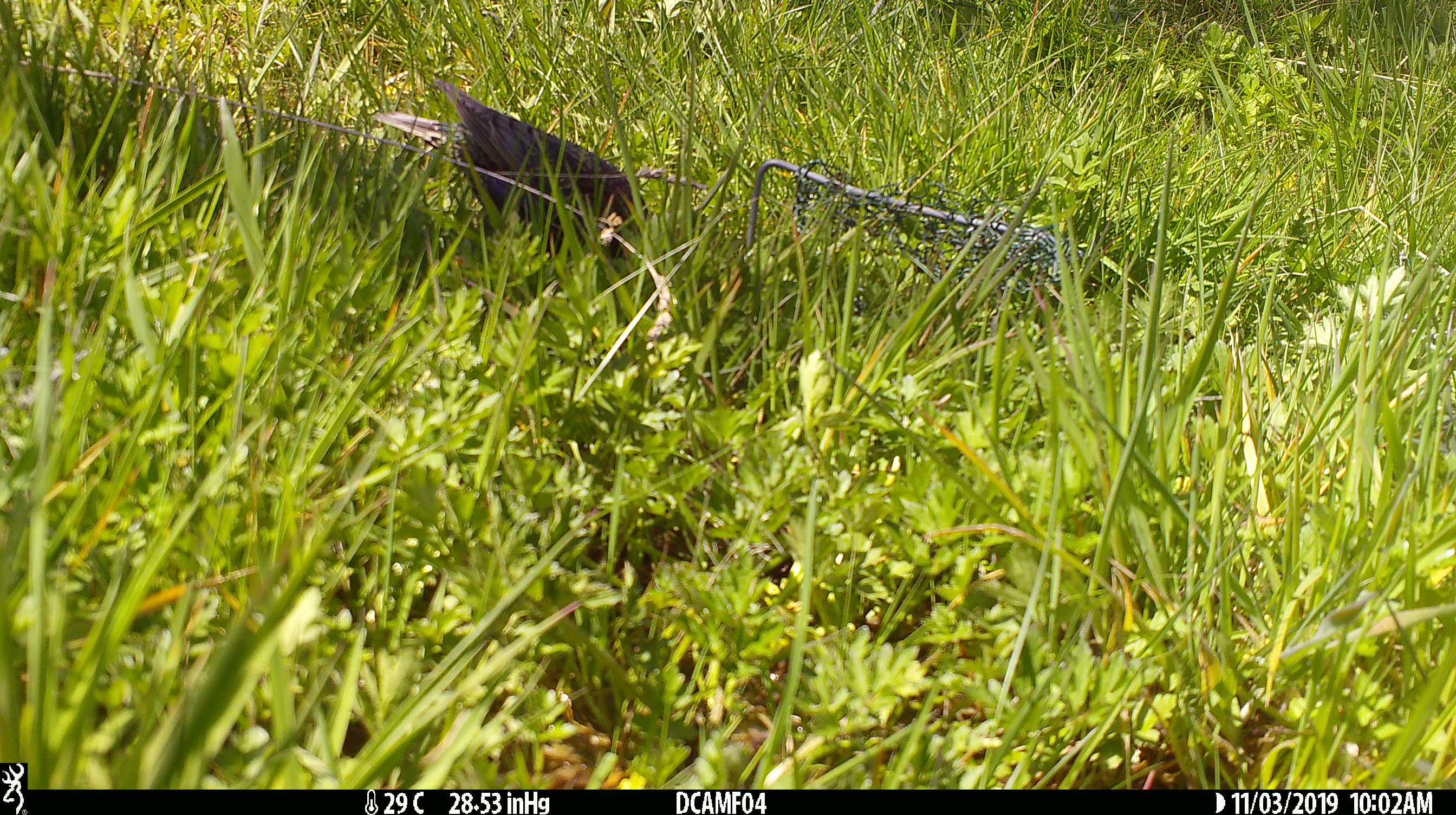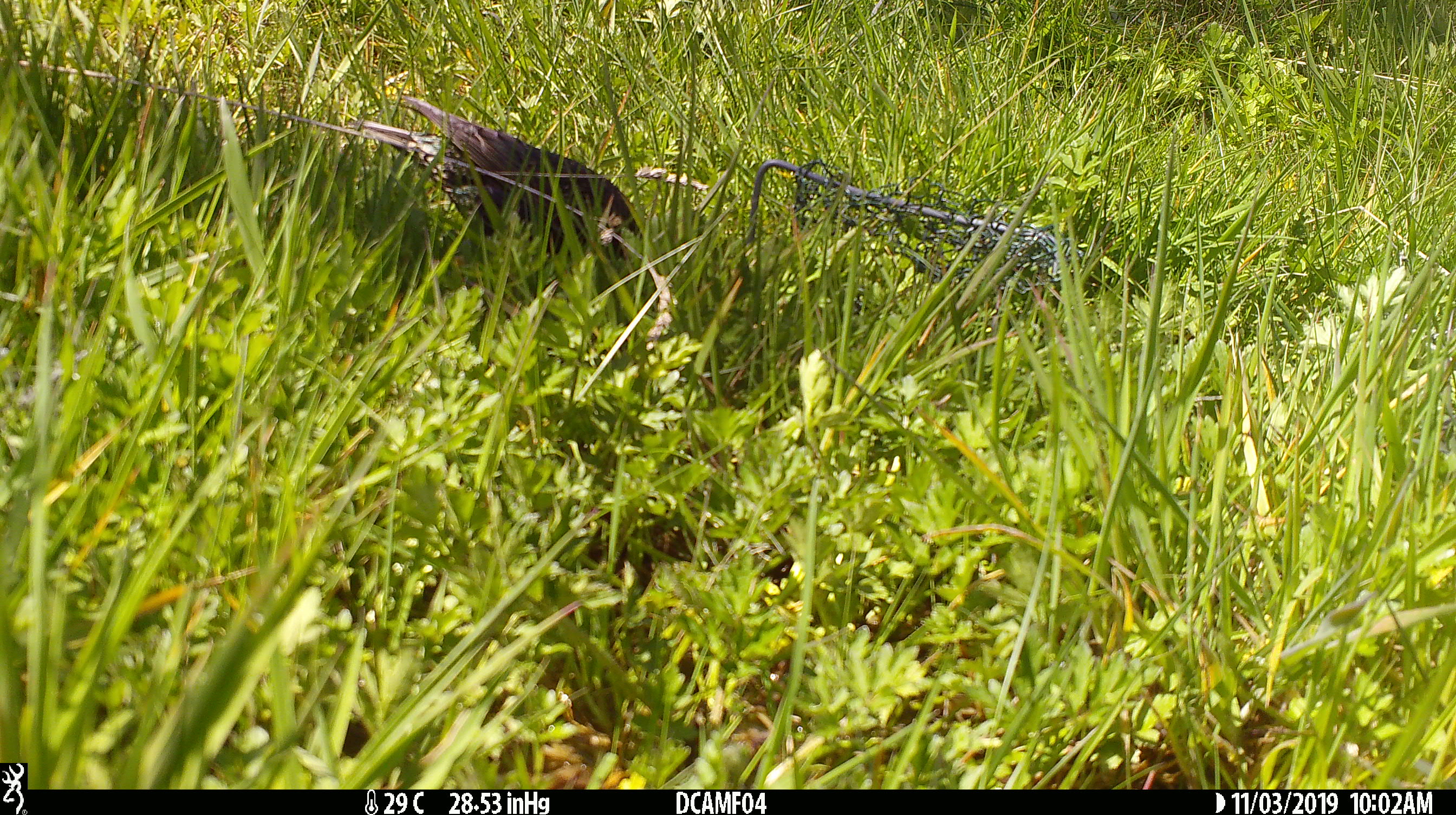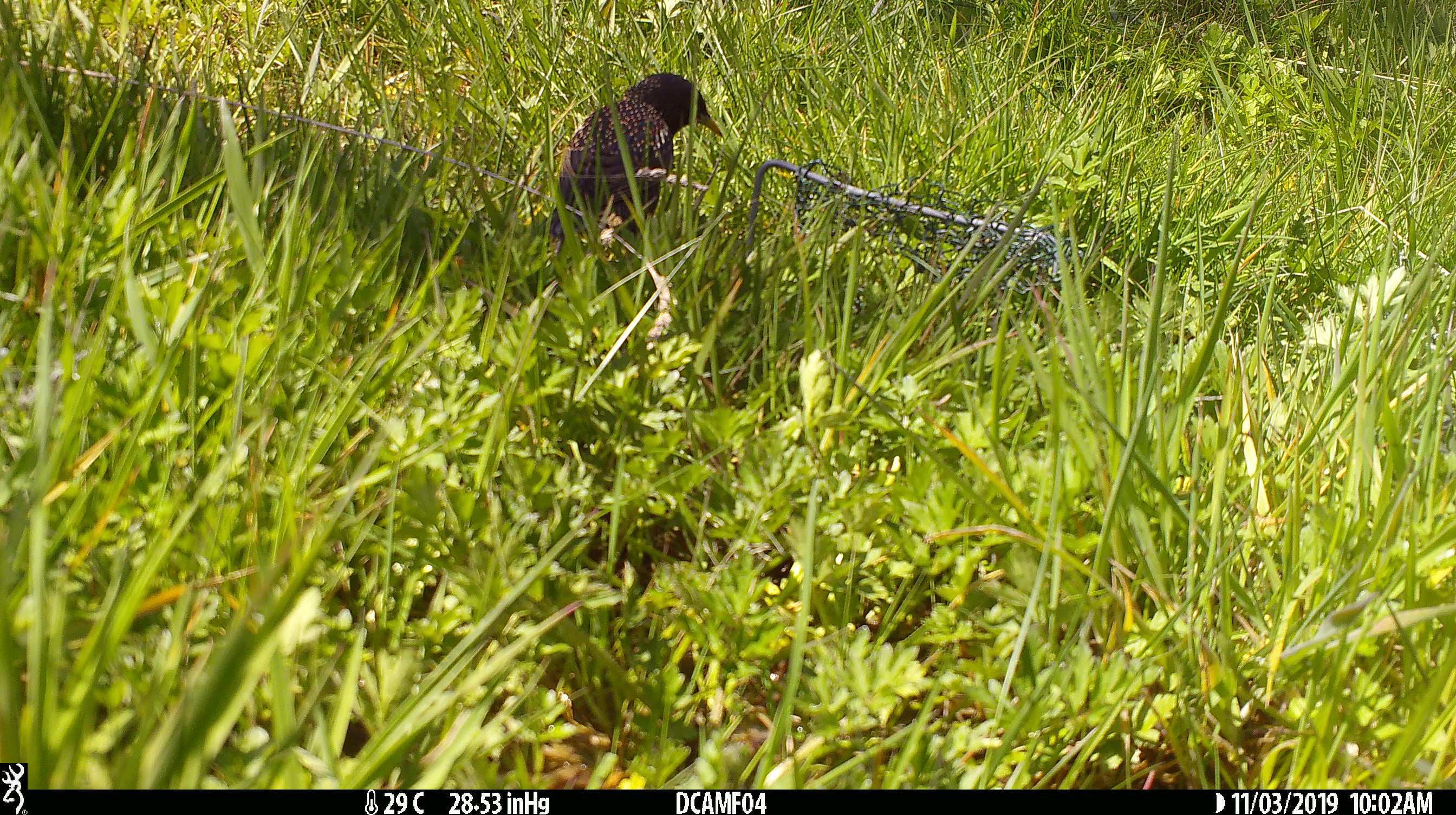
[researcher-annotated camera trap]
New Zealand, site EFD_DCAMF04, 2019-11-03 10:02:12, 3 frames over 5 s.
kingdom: Animalia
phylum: Chordata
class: Aves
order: Passeriformes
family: Sturnidae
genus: Sturnus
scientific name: Sturnus vulgaris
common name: european starling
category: starling